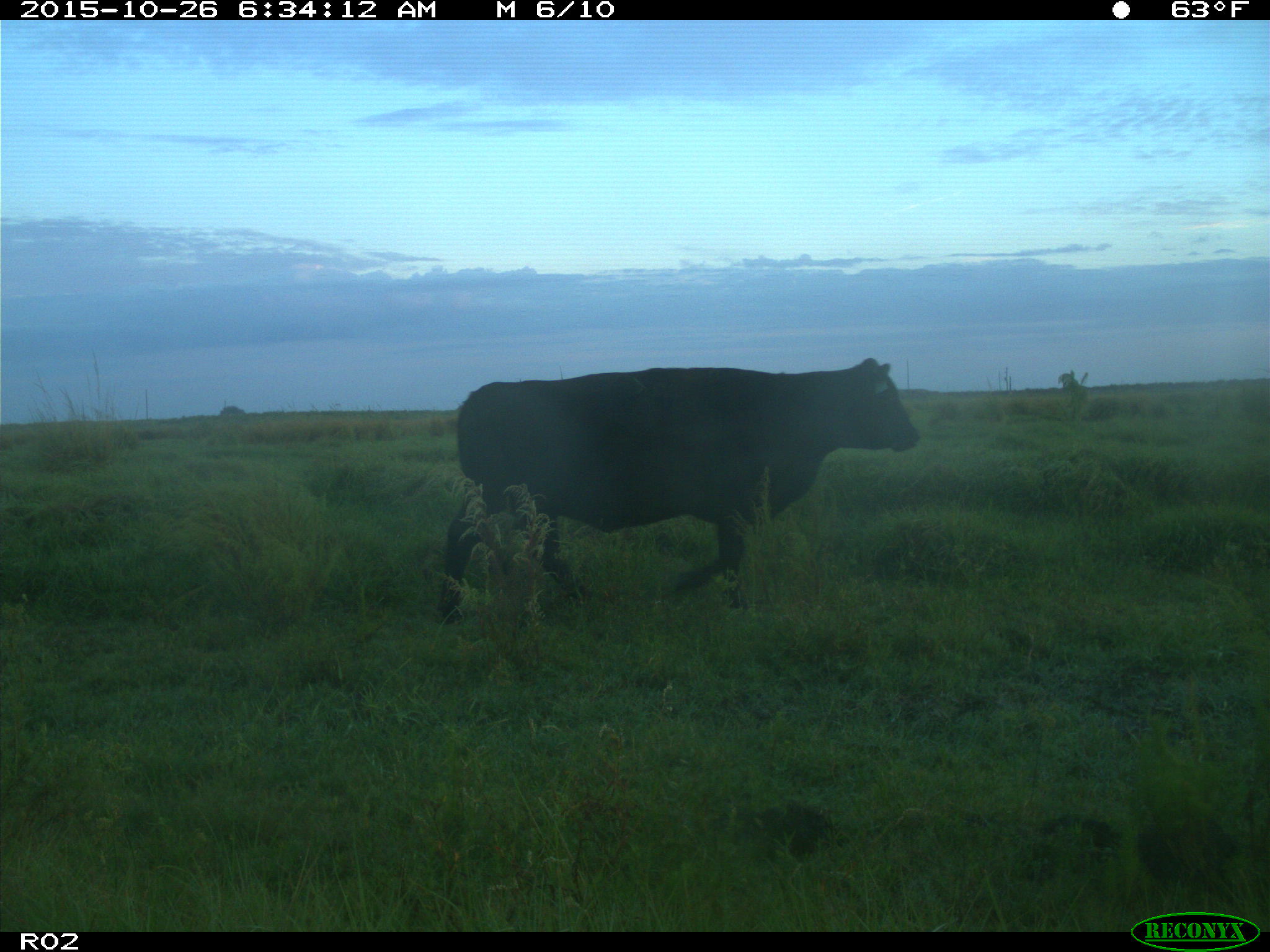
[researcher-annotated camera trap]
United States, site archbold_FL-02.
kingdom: Animalia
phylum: Chordata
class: Mammalia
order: Artiodactyla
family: Bovidae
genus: Bos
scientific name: Bos taurus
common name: domestic cow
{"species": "Bos taurus (domestic cow)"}